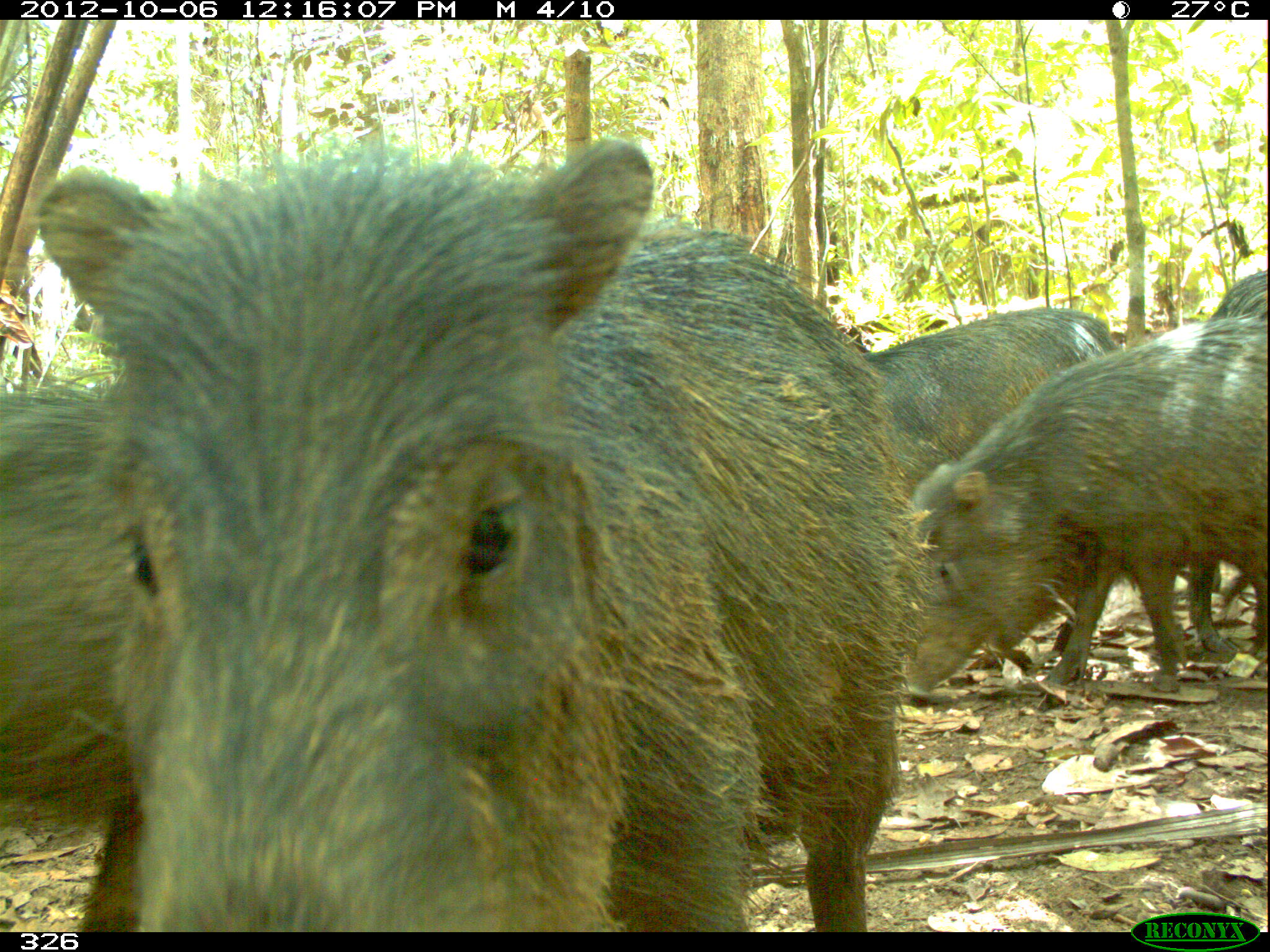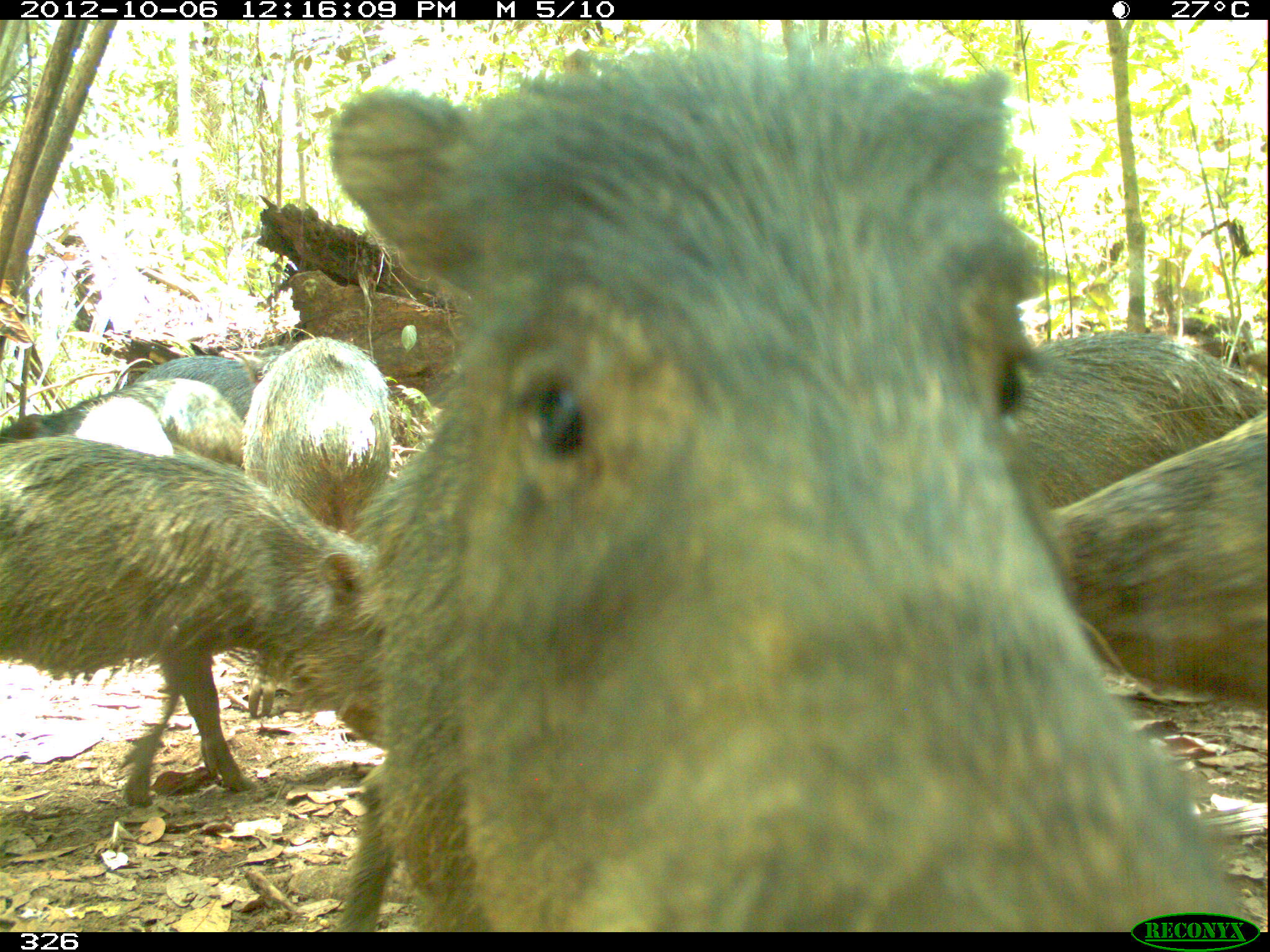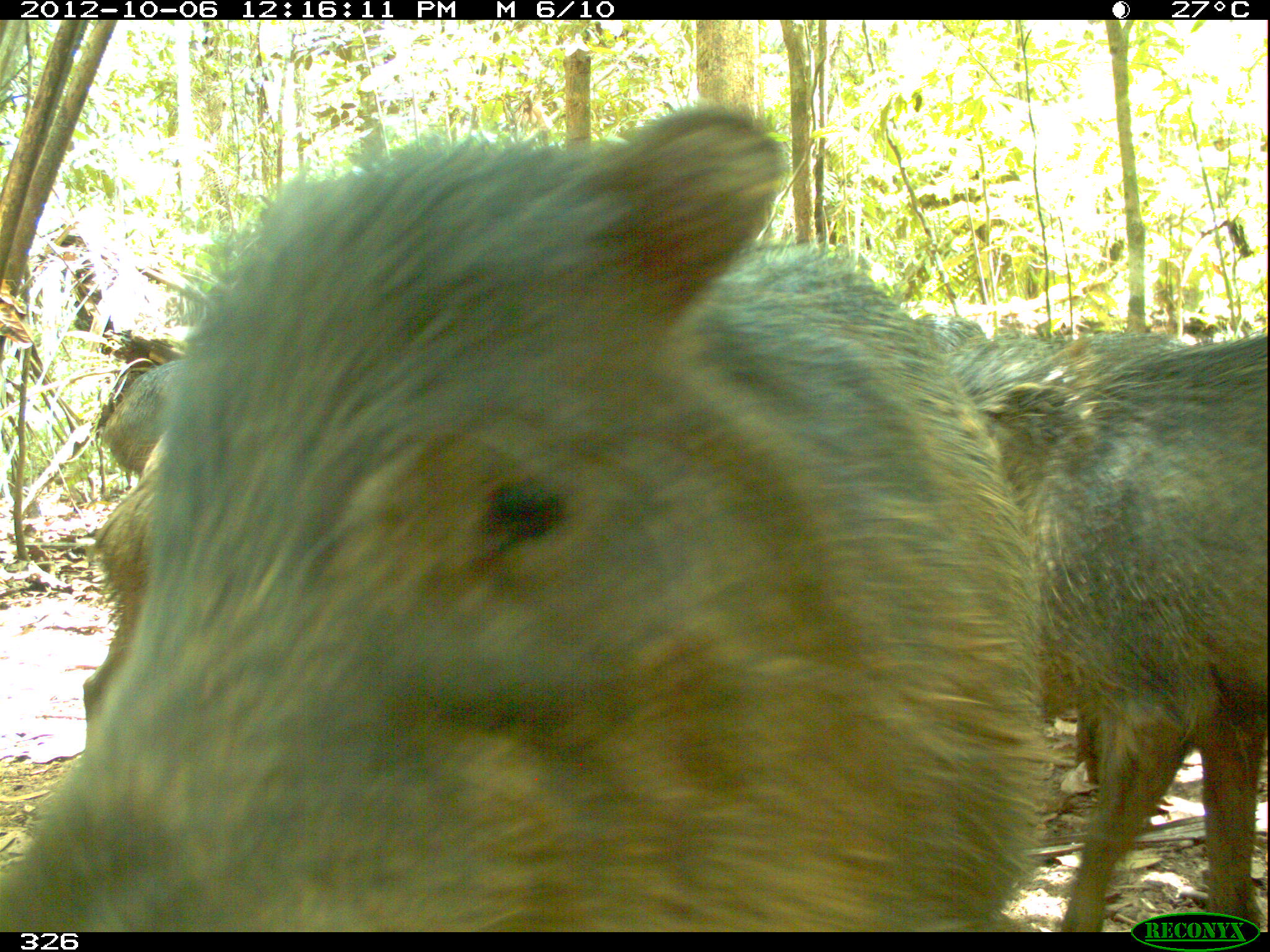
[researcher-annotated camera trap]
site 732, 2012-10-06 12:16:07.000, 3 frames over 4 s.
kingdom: Animalia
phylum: Chordata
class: Mammalia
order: Artiodactyla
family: Tayassuidae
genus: Tayassu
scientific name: Tayassu pecari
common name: white-lipped peccary